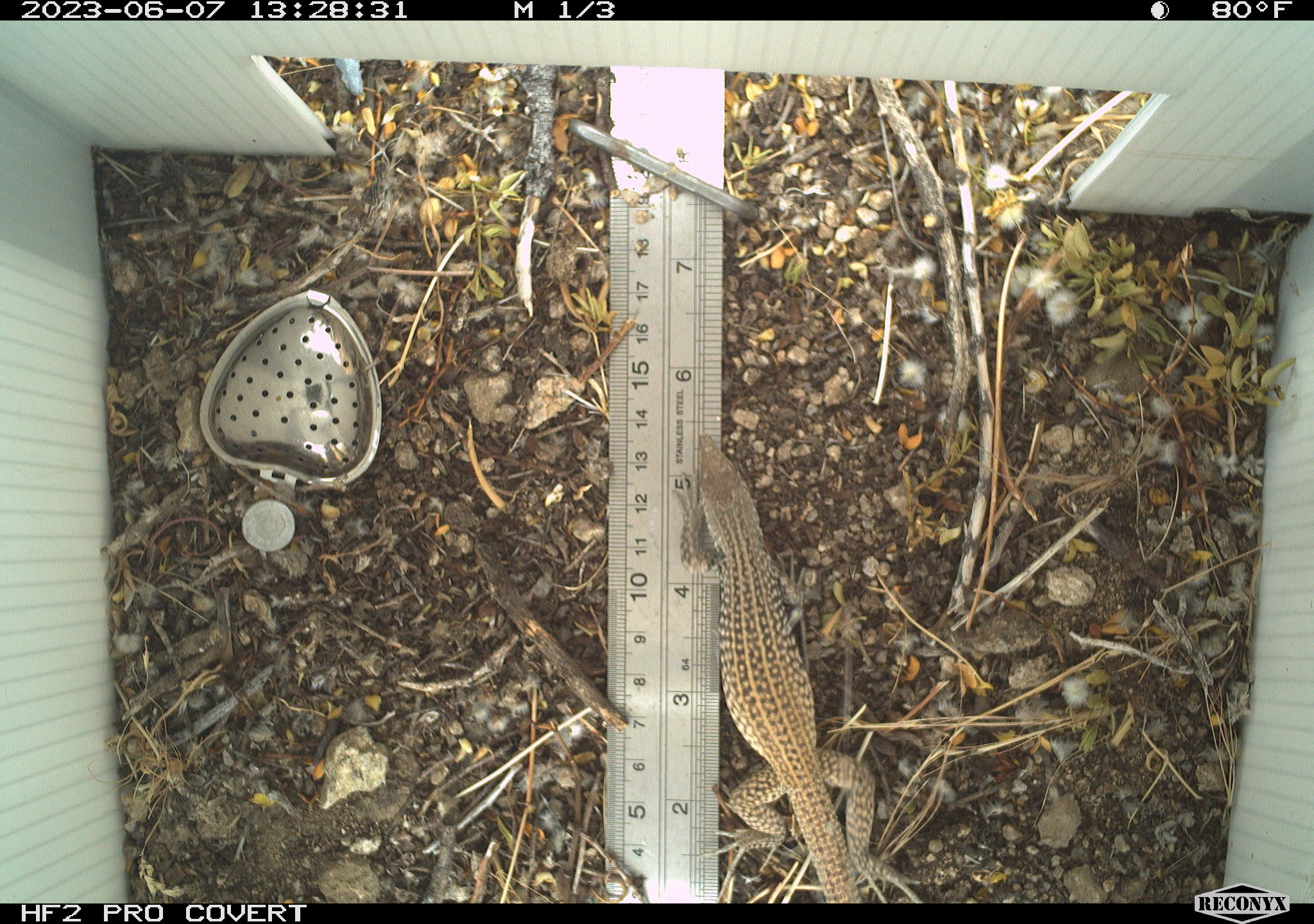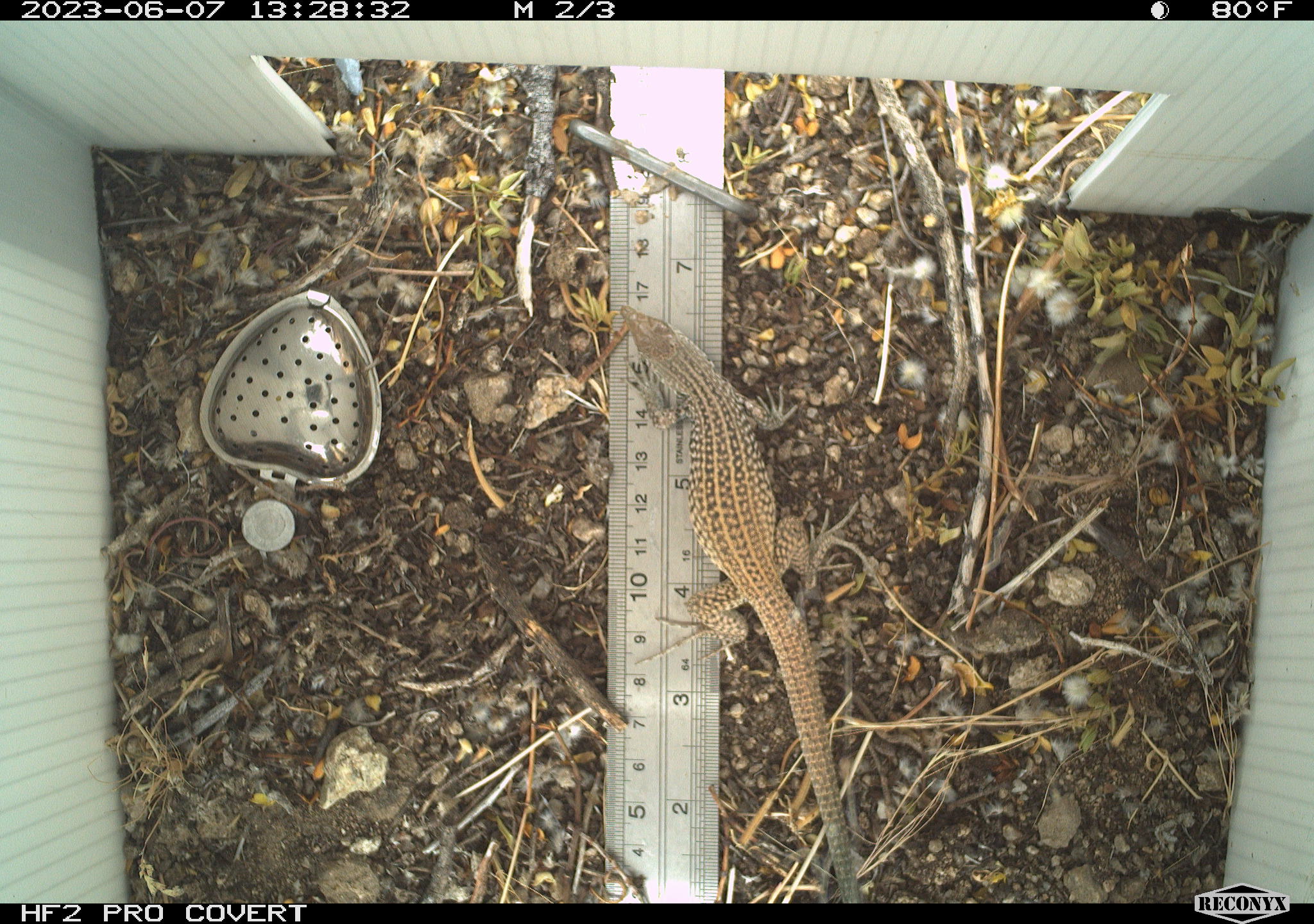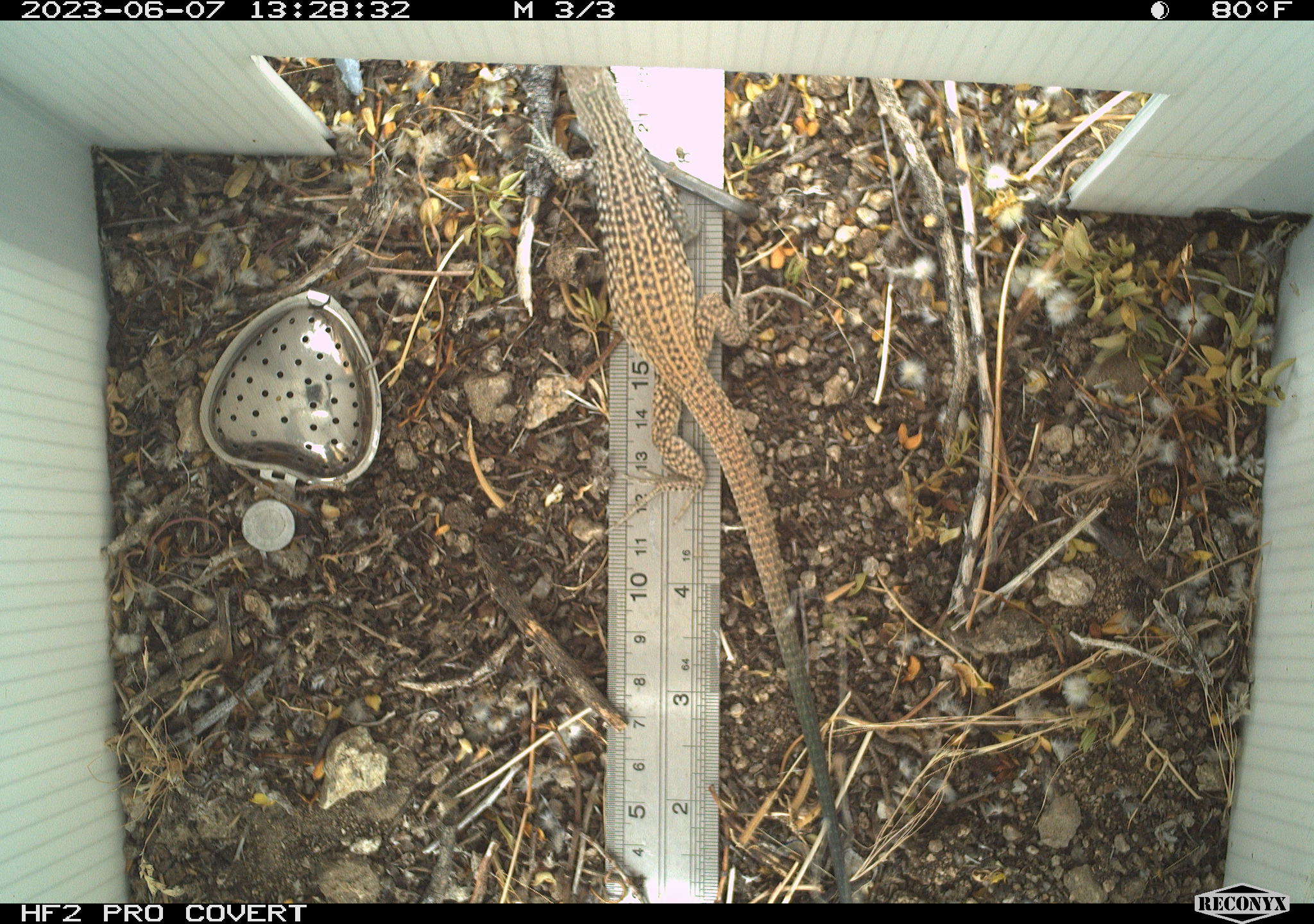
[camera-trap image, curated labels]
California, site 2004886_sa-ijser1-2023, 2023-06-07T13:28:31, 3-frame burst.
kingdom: Animalia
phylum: Chordata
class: Reptilia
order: Squamata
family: Teiidae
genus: Aspidoscelis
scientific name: Aspidoscelis tigris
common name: western whiptail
Western whiptail (Aspidoscelis tigris).